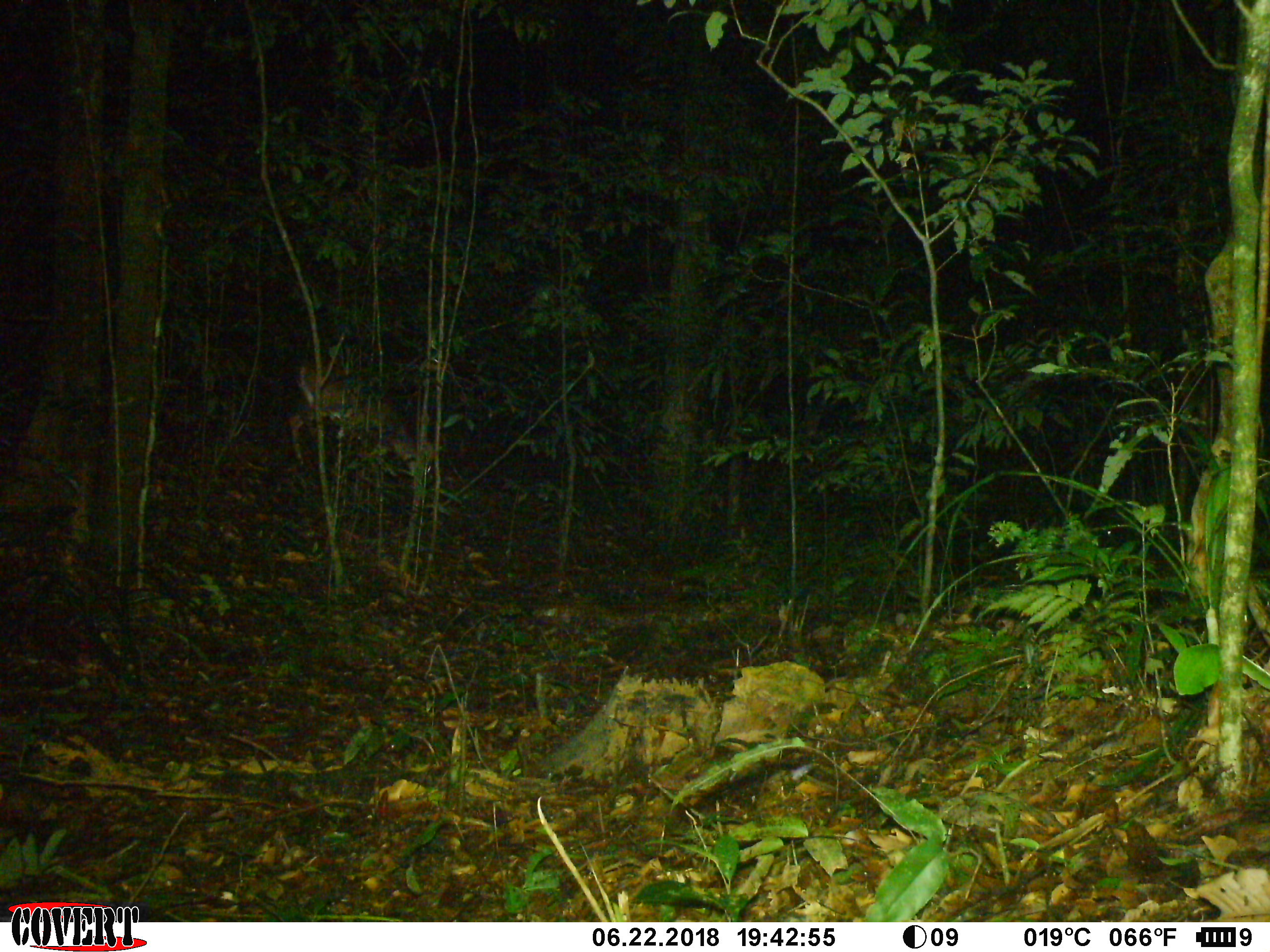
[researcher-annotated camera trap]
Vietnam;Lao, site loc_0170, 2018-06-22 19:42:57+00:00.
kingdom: Animalia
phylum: Chordata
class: Mammalia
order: Artiodactyla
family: Cervidae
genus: Muntiacus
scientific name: Muntiacus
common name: muntjacs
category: unidentified muntjac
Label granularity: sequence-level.